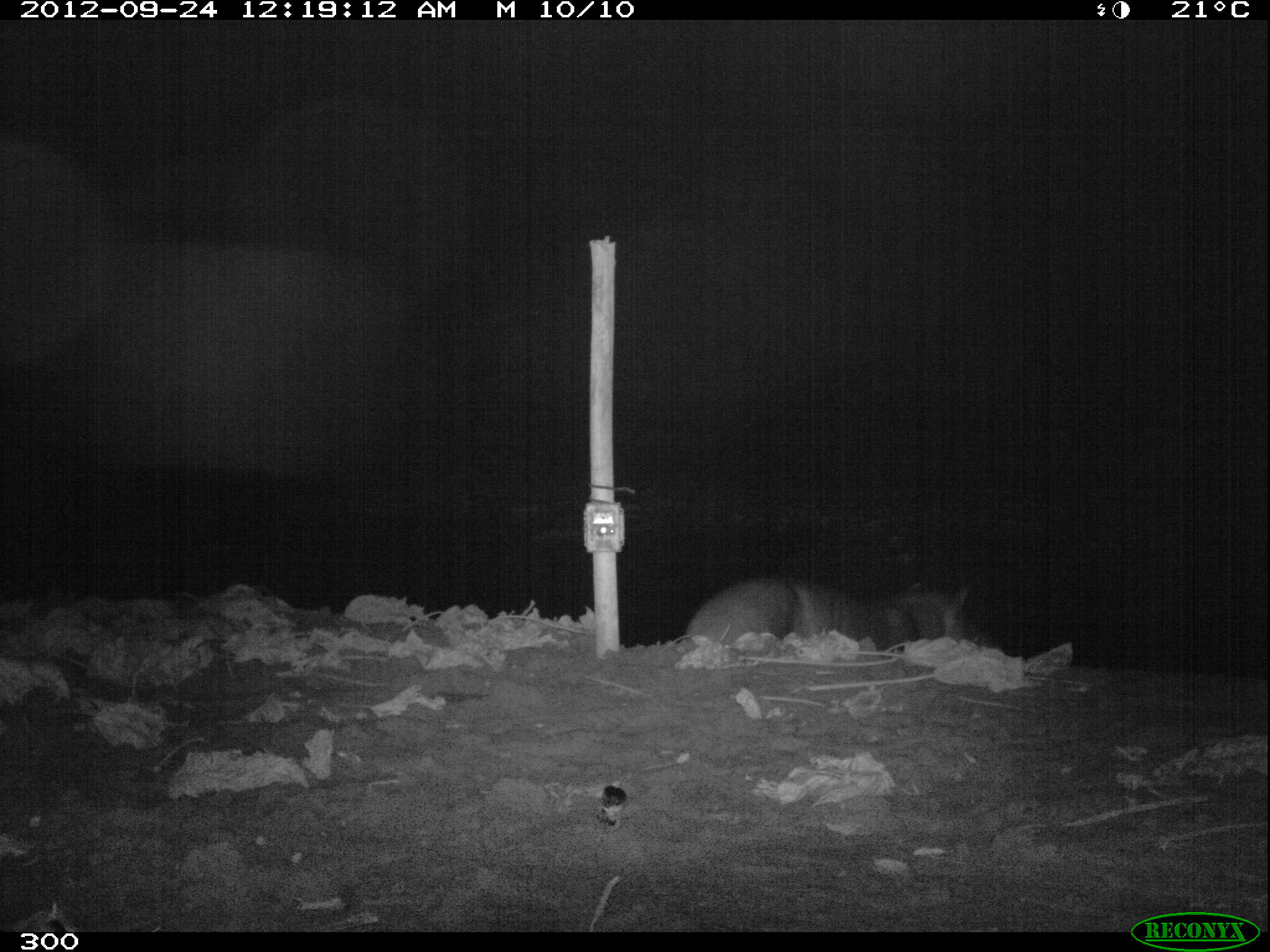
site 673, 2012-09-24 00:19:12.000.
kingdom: Animalia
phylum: Chordata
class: Mammalia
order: Perissodactyla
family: Tapiridae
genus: Tapirus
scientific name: Tapirus terrestris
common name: south american tapir